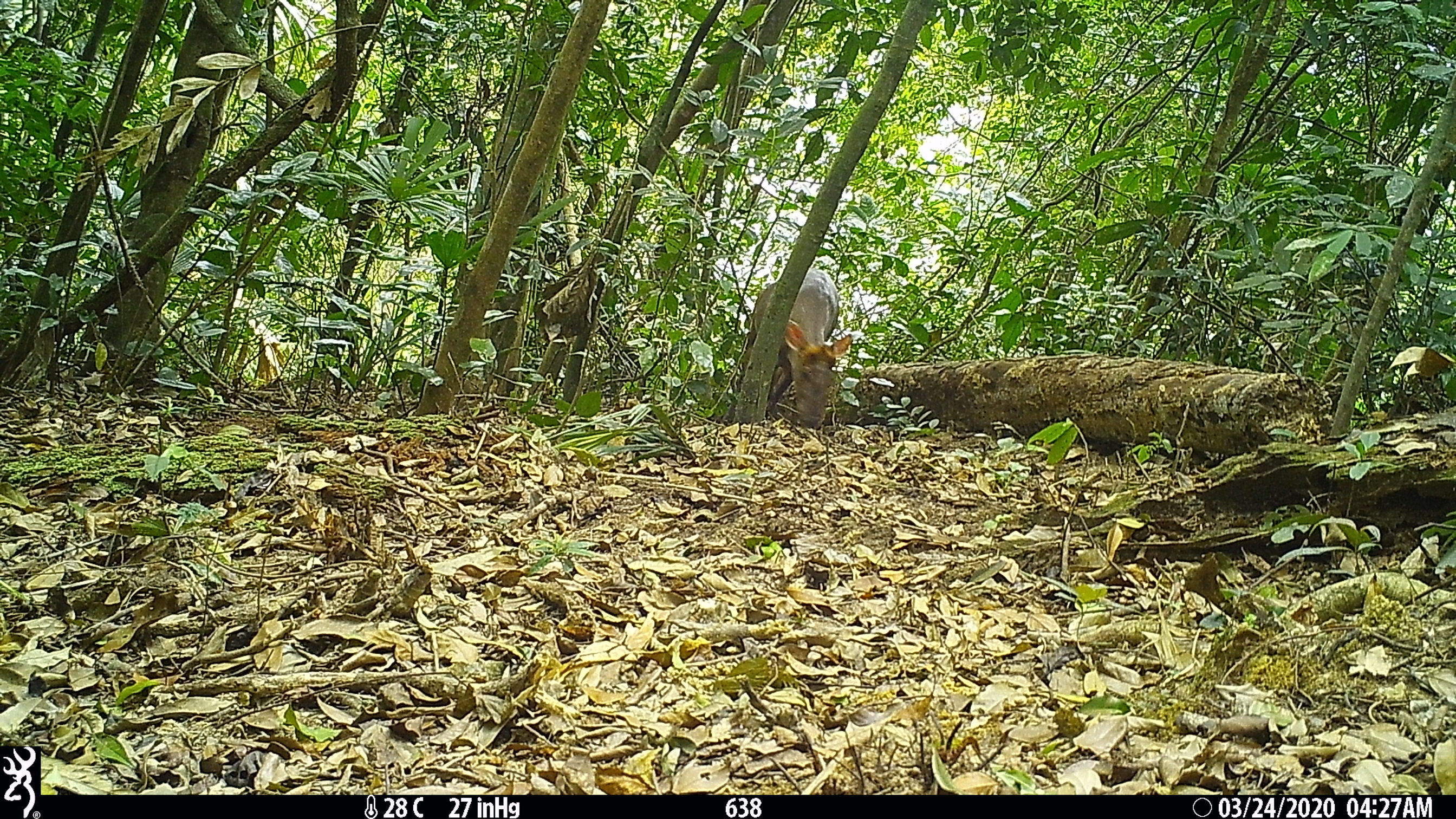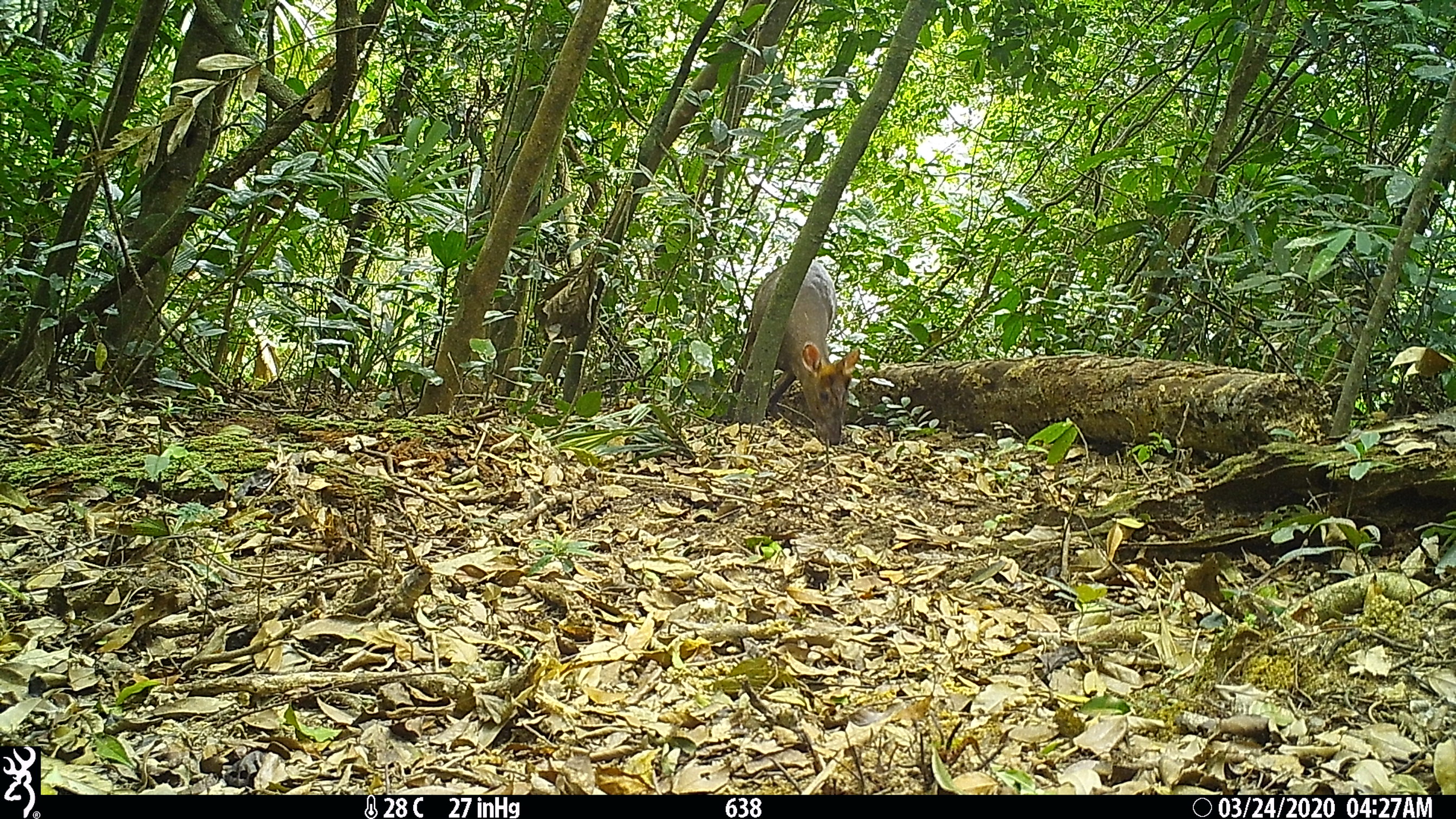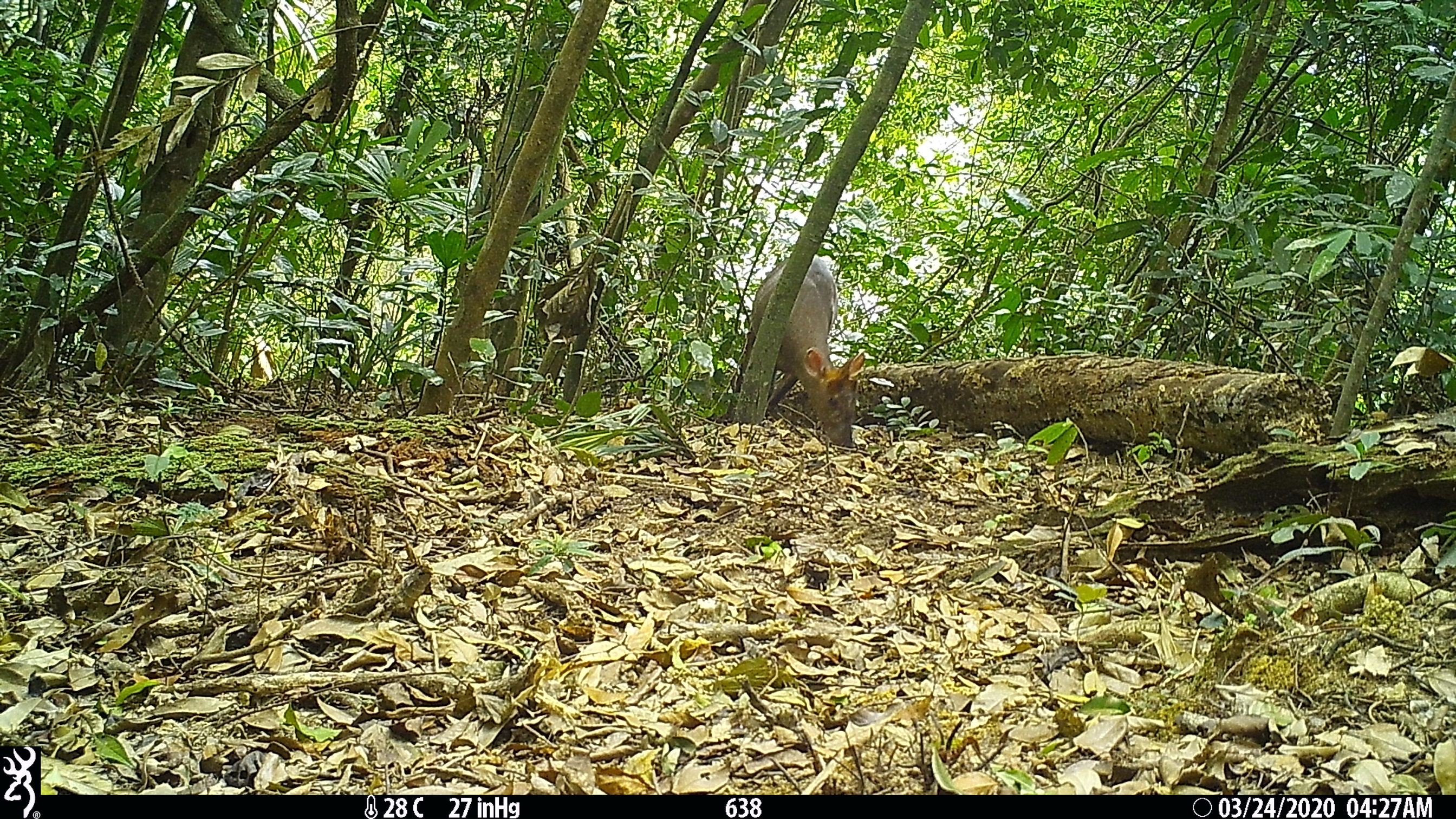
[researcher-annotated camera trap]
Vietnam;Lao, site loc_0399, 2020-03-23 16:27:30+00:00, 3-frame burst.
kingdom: Animalia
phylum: Chordata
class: Mammalia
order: Artiodactyla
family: Cervidae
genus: Muntiacus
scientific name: Muntiacus rooseveltorum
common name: roosevelt's muntjac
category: roosevelts muntjac group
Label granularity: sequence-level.